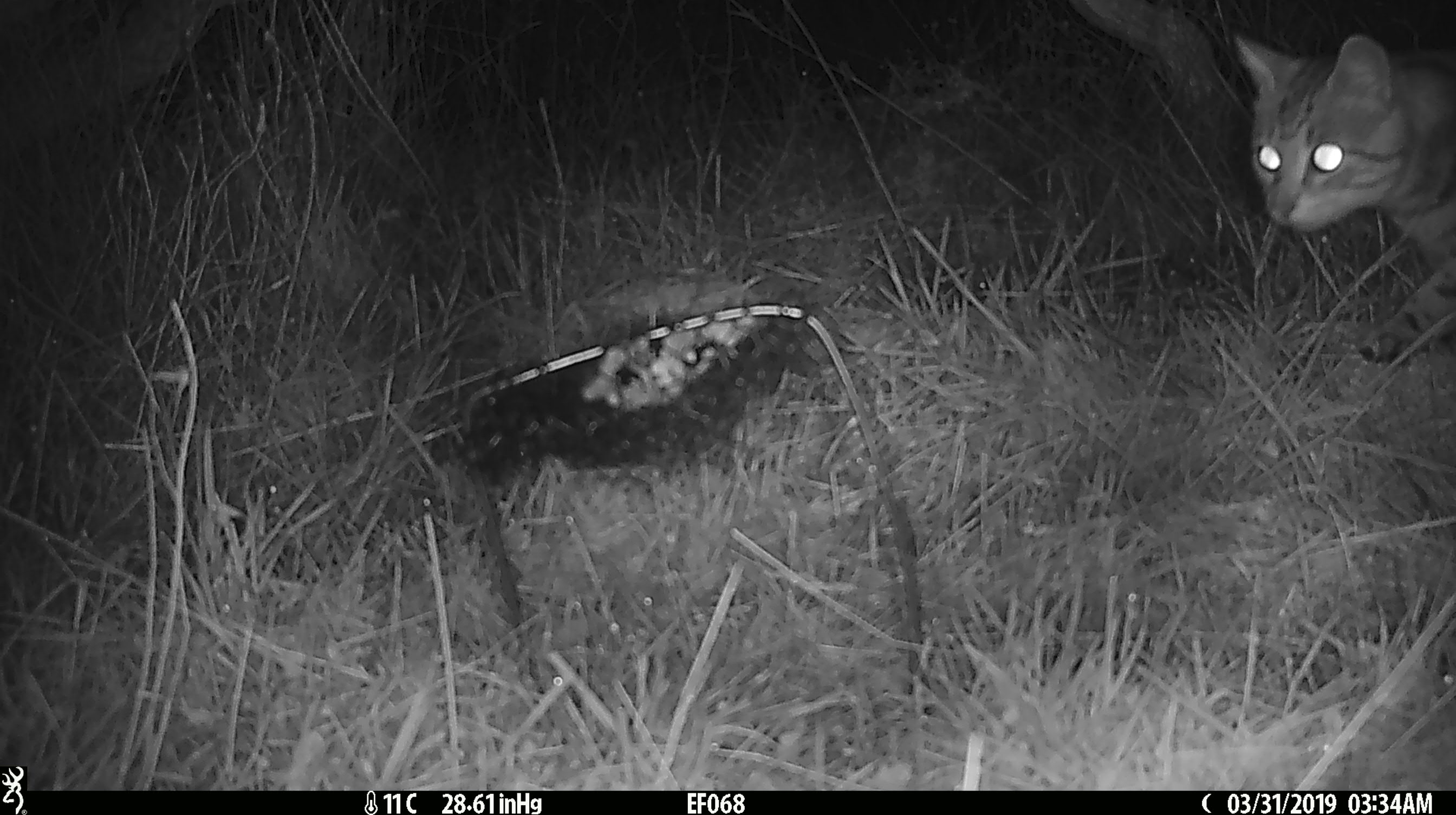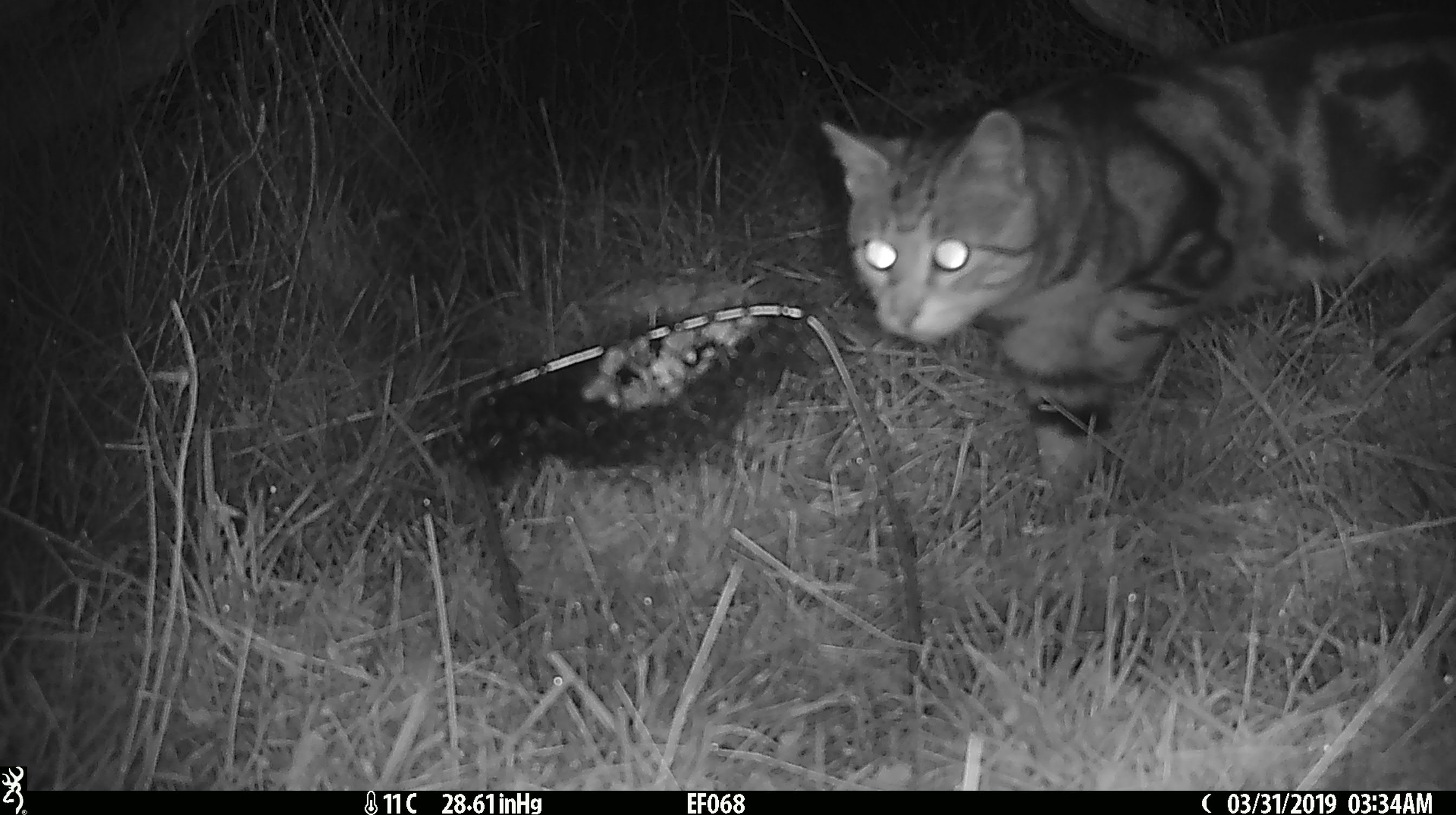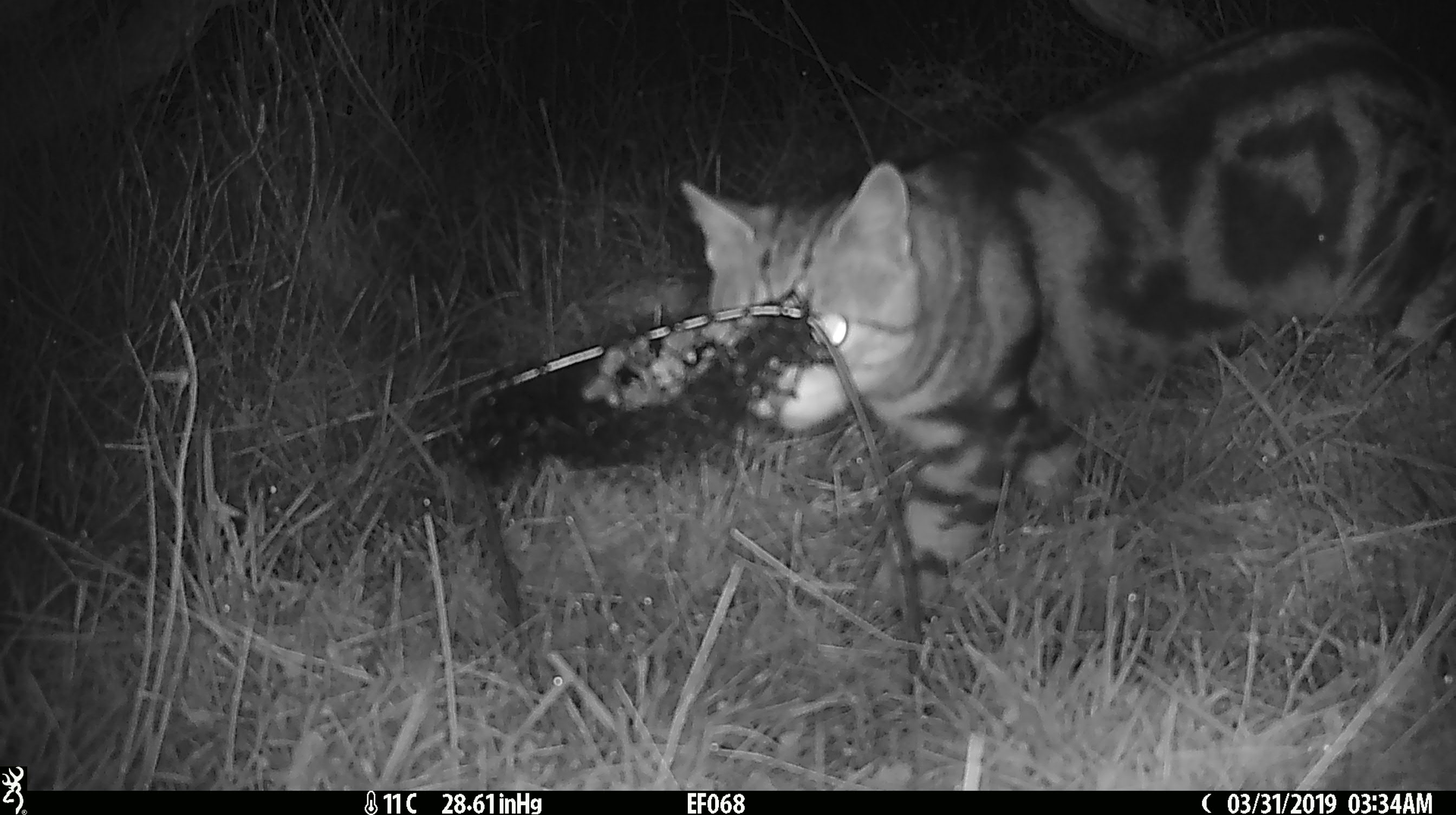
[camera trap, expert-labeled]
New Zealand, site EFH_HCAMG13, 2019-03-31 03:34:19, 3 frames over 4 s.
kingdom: Animalia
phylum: Chordata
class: Mammalia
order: Carnivora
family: Felidae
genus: Felis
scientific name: Felis catus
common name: domestic cat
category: cat